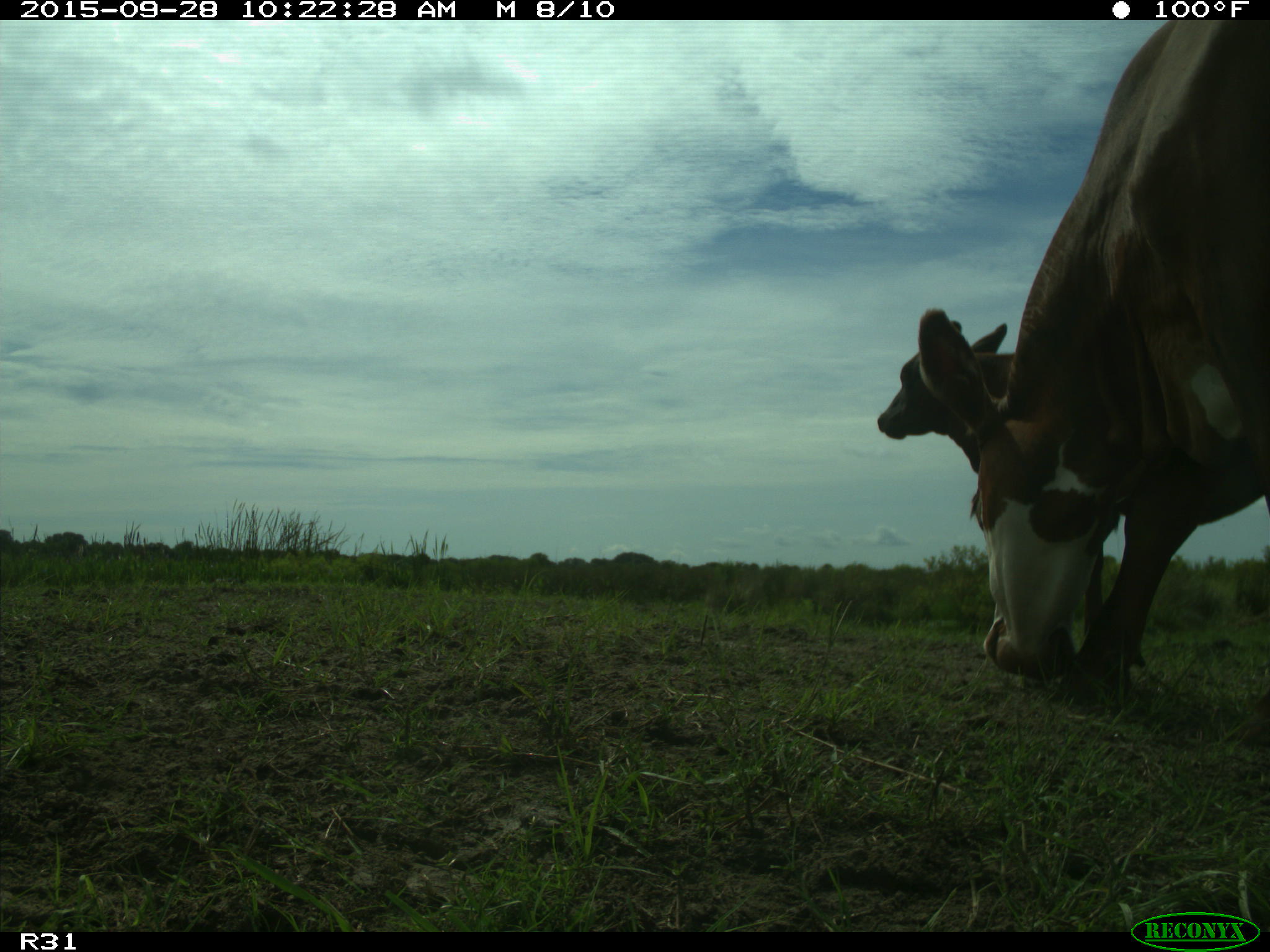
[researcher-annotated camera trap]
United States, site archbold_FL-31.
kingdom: Animalia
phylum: Chordata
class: Mammalia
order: Artiodactyla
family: Bovidae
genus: Bos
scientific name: Bos taurus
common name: domestic cow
Bos taurus (domestic cow).